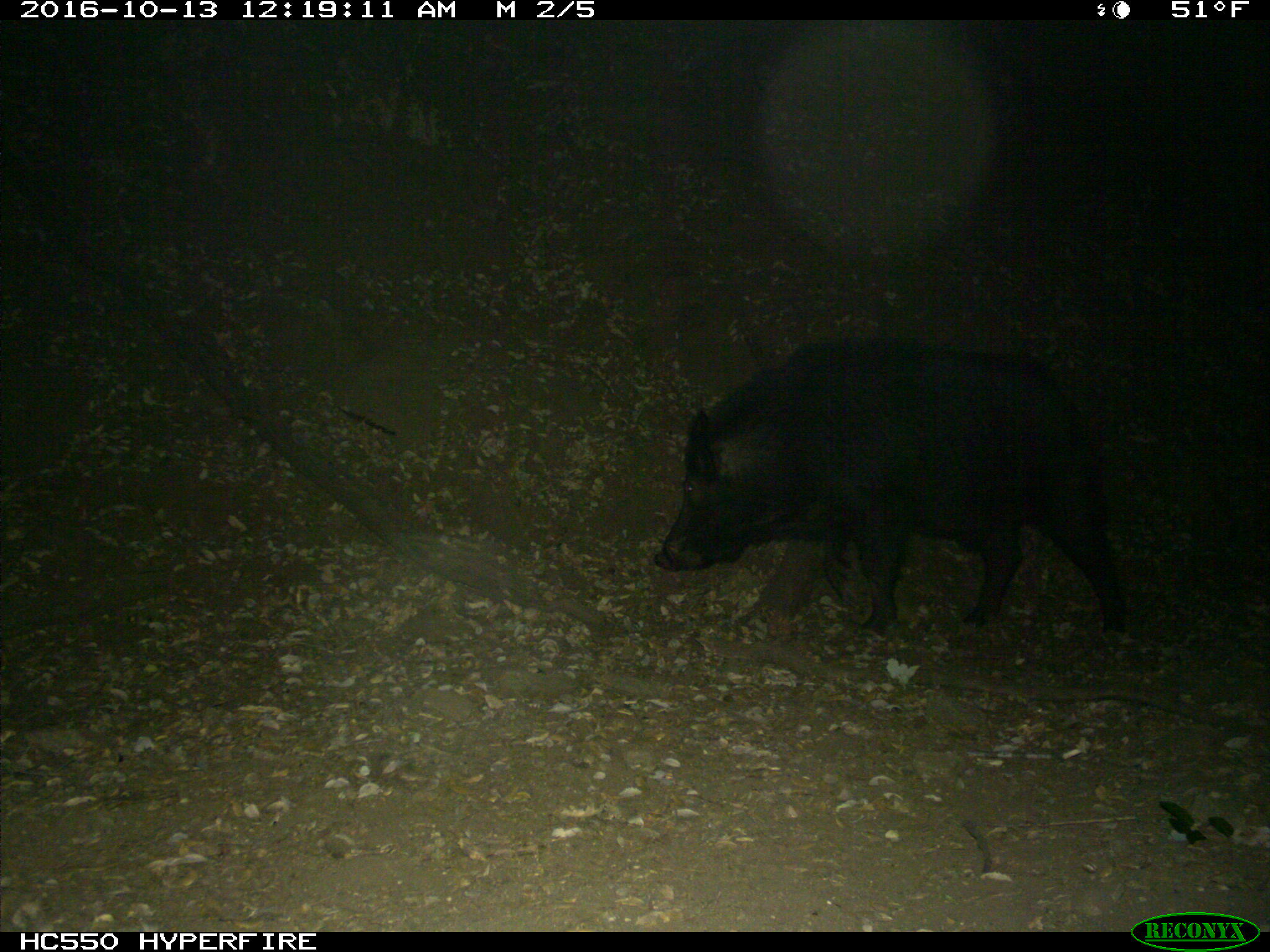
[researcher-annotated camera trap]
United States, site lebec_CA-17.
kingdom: Animalia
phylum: Chordata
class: Mammalia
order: Artiodactyla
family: Suidae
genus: Sus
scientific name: Sus scrofa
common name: wild boar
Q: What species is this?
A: Sus scrofa (wild boar).